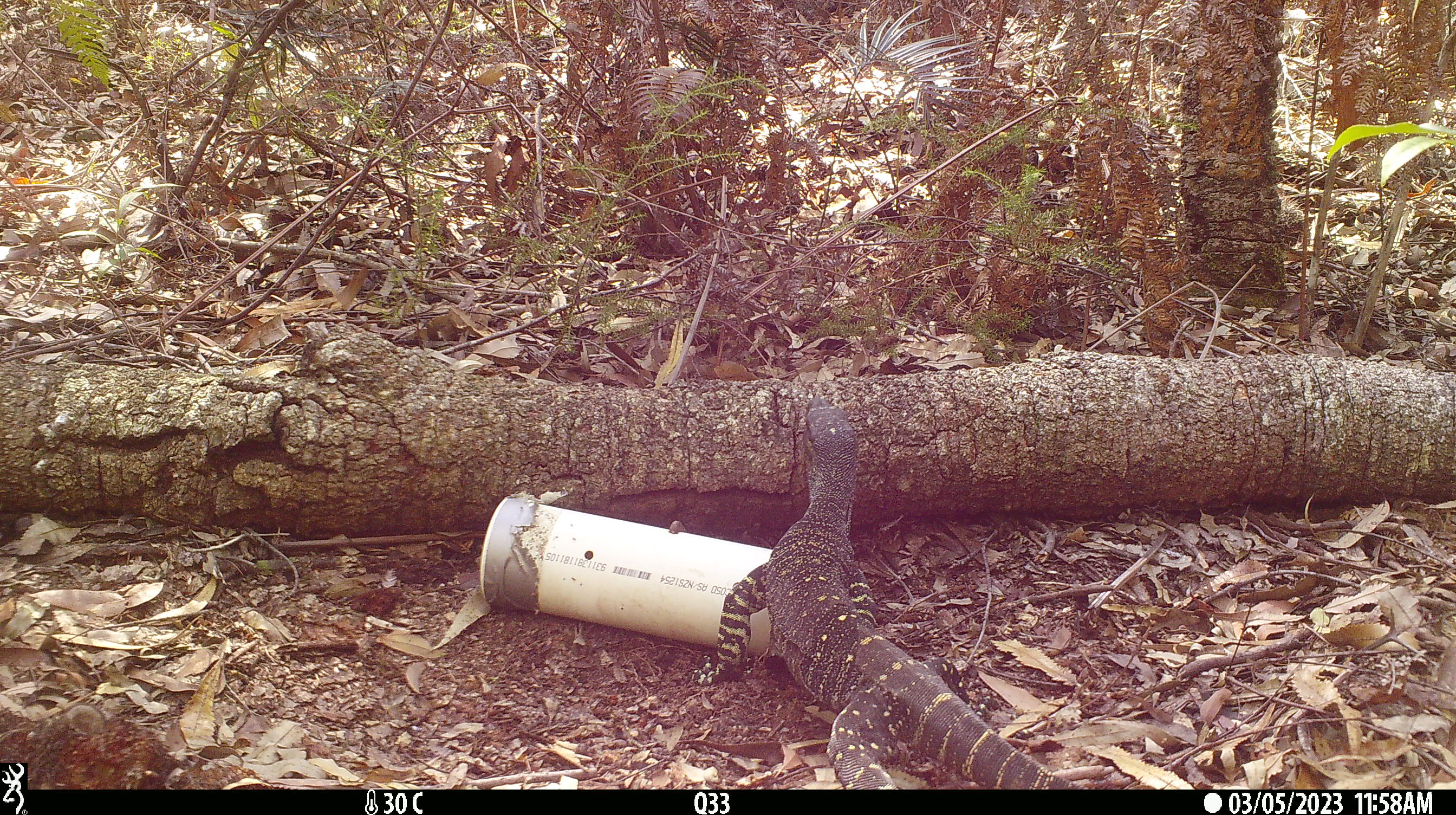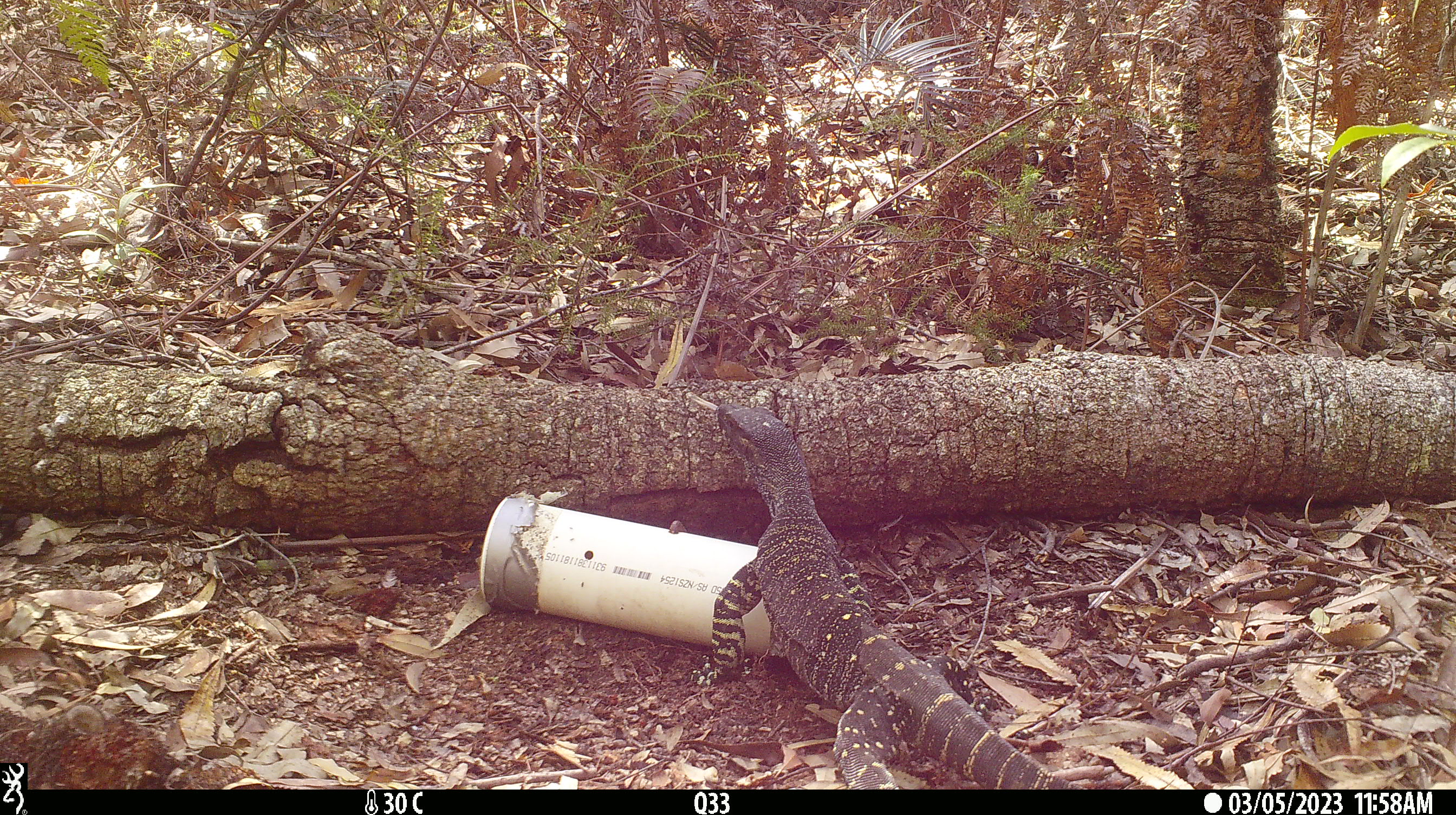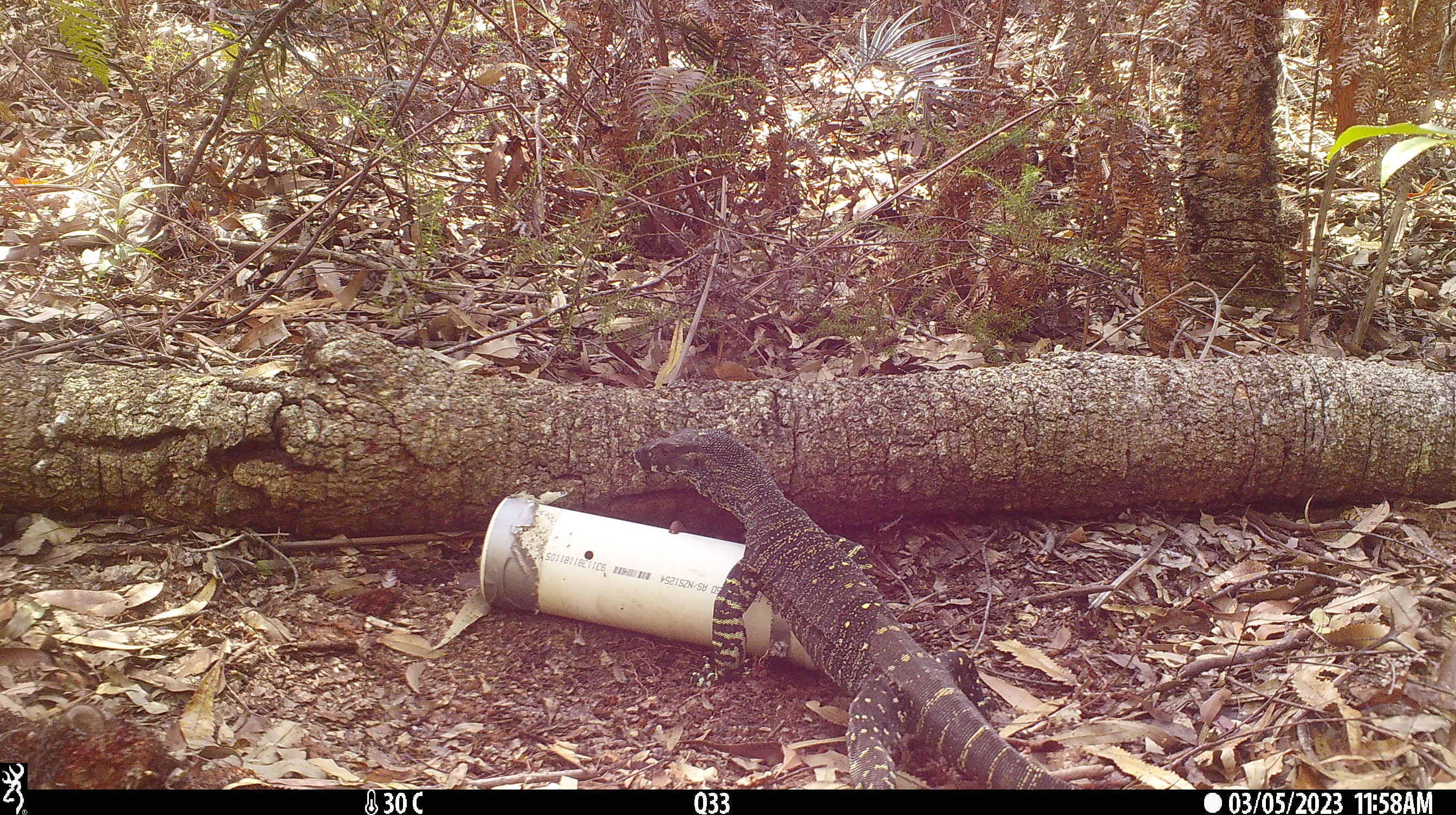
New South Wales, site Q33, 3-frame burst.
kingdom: Animalia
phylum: Chordata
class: Reptilia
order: Squamata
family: Varanidae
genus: Varanus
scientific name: Varanus varius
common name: lace monitor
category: goanna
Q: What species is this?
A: Goanna (lace monitor) (Varanus varius).